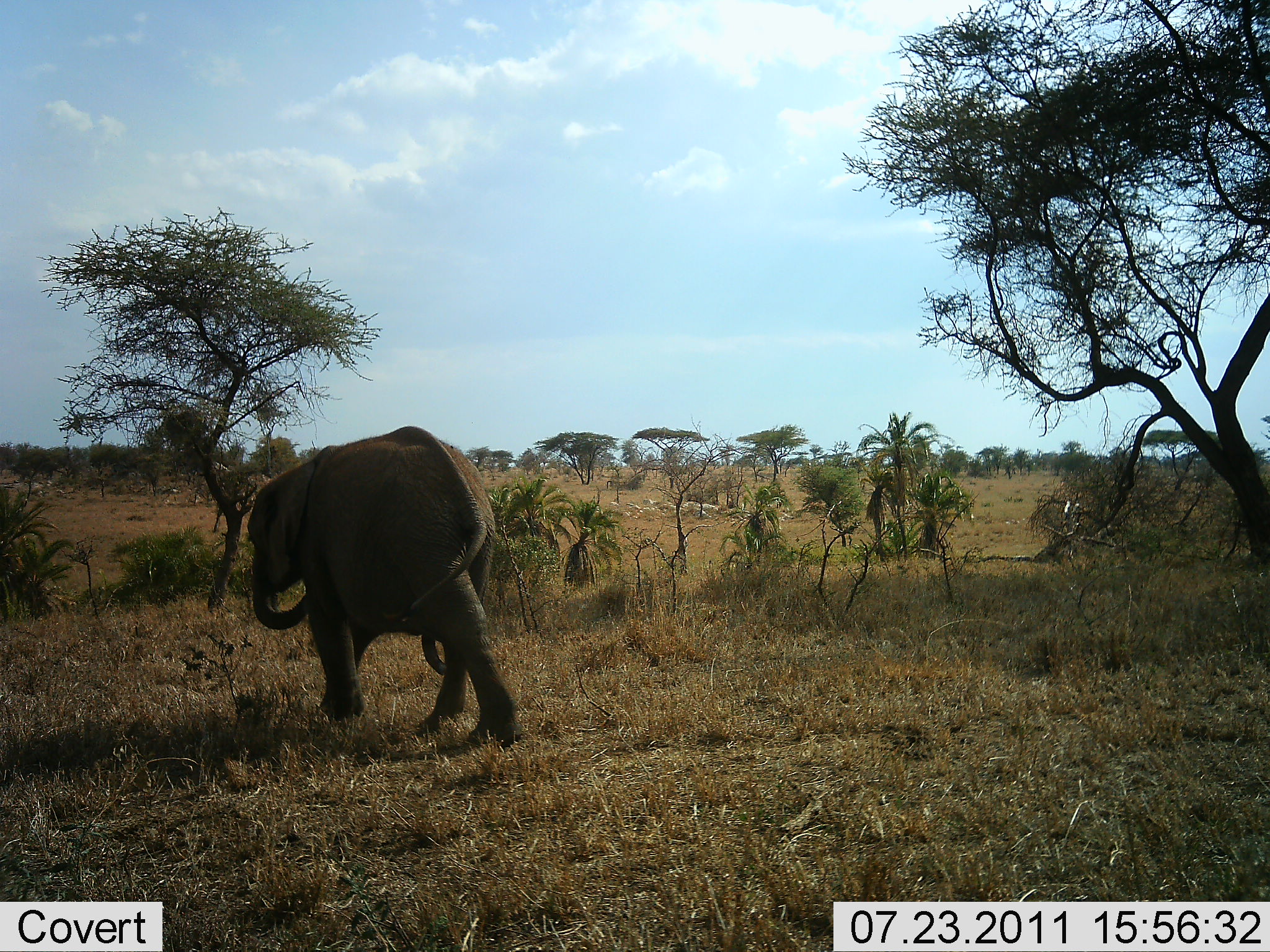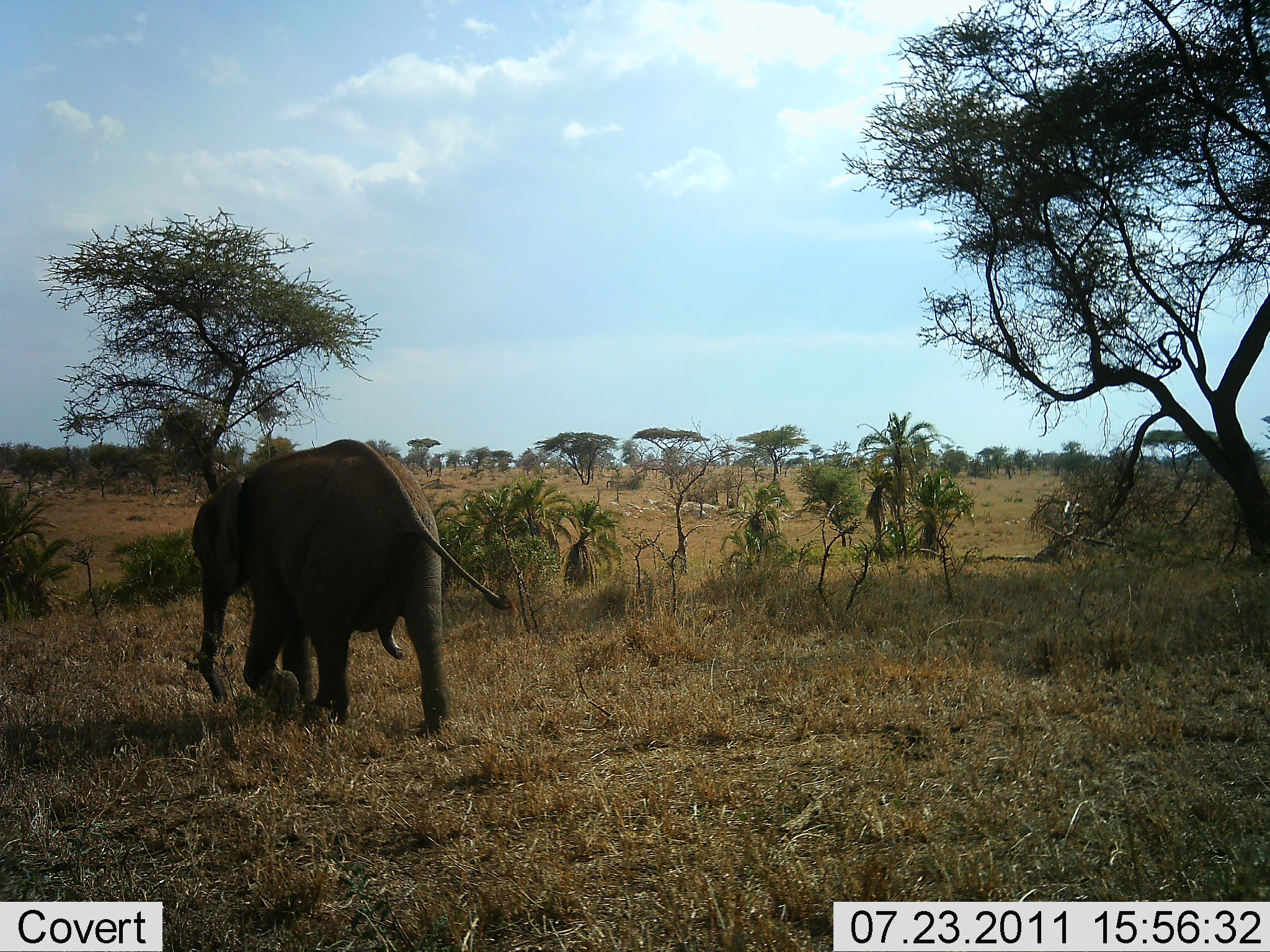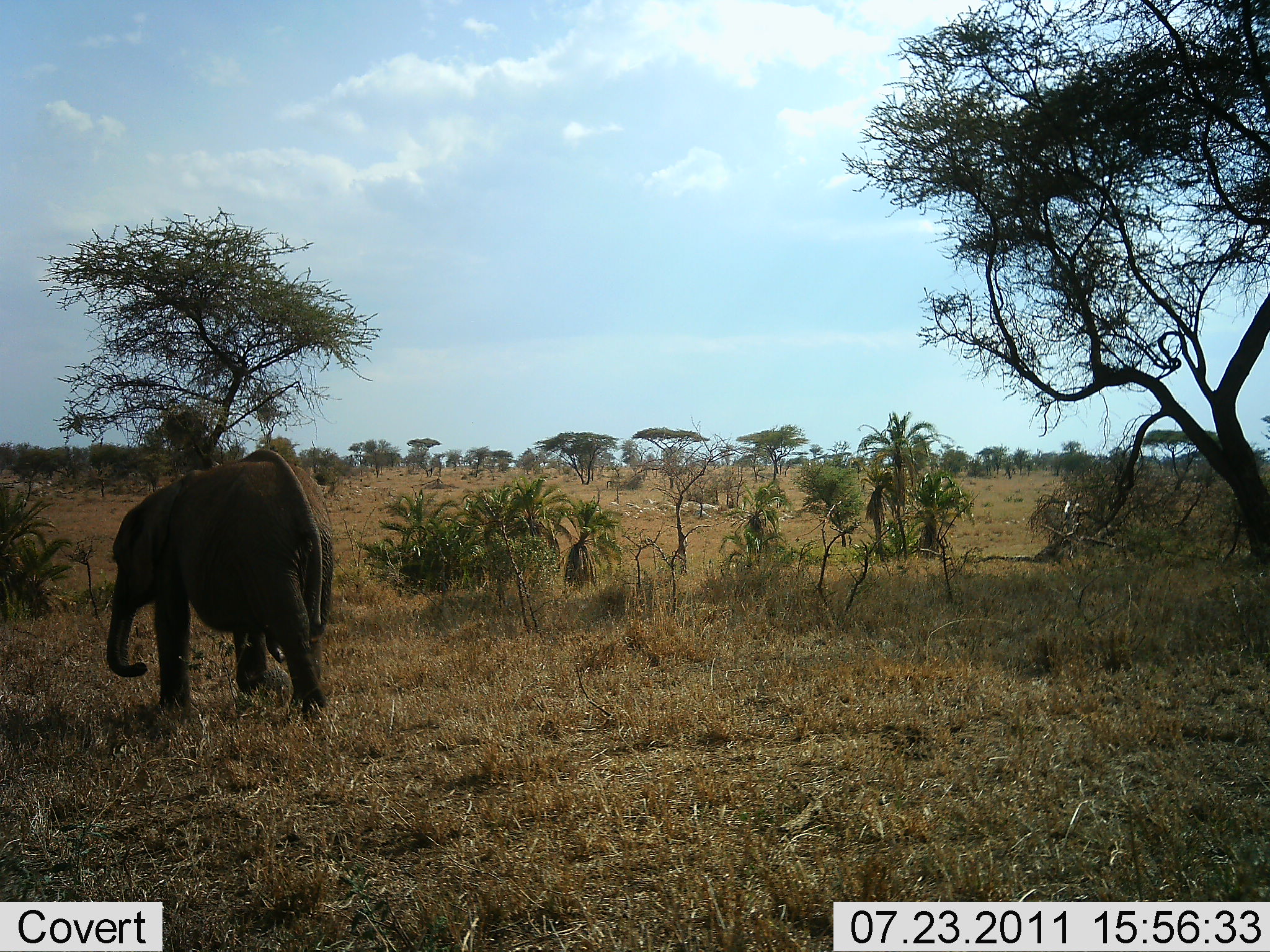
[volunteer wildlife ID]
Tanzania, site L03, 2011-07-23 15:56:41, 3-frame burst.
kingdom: Animalia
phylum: Chordata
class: Mammalia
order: Proboscidea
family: Elephantidae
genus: Loxodonta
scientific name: Loxodonta africana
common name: african bush elephant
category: elephant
Elephant (african bush elephant) (Loxodonta africana), count 1. Behavior (volunteer vote fractions): standing 0%, resting 0%, moving 100%, interacting 0%. Young present (vote fraction): 47%. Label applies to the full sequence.